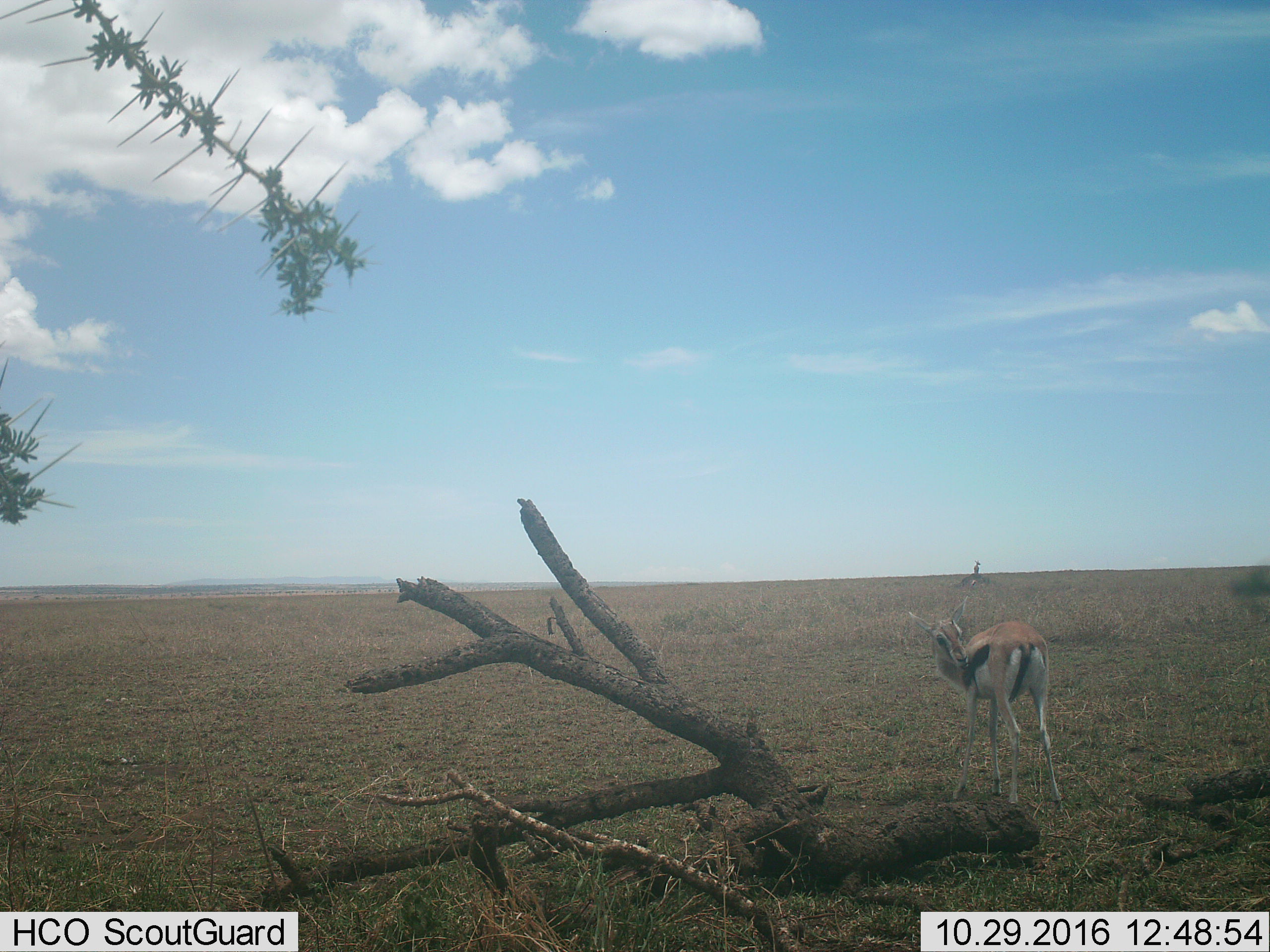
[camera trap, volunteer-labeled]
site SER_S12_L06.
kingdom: Animalia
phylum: Chordata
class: Mammalia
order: Artiodactyla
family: Bovidae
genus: Eudorcas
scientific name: Eudorcas thomsonii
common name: thomson's gazelle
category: gazellethomsons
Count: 1.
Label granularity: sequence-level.